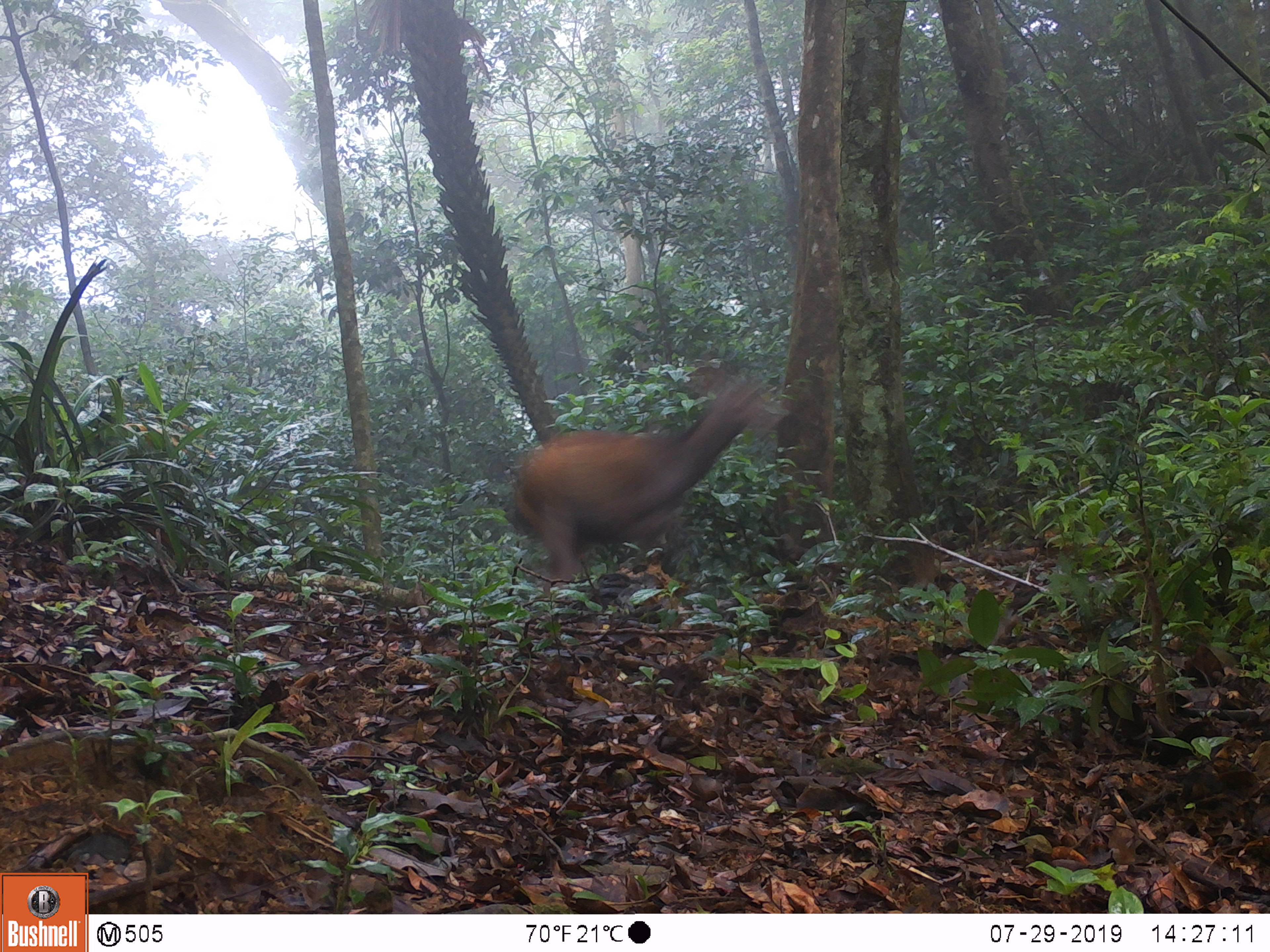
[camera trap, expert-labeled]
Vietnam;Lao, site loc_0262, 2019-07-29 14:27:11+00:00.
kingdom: Animalia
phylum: Chordata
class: Mammalia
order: Artiodactyla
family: Cervidae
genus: Rusa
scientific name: Rusa unicolor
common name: sambar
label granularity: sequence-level